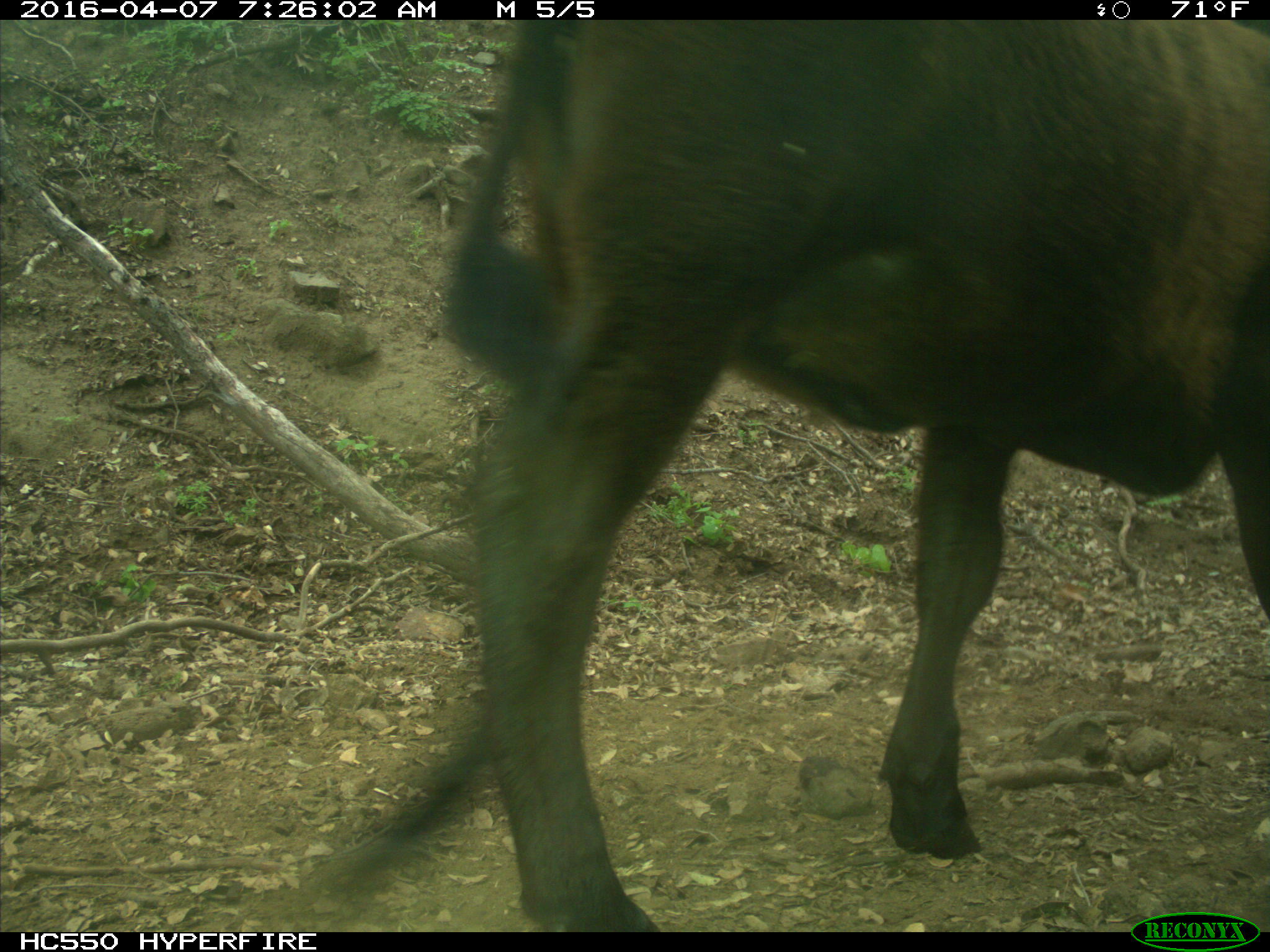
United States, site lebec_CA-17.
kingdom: Animalia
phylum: Chordata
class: Mammalia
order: Artiodactyla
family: Bovidae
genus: Bos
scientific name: Bos taurus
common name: domestic cow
Bos taurus (domestic cow).